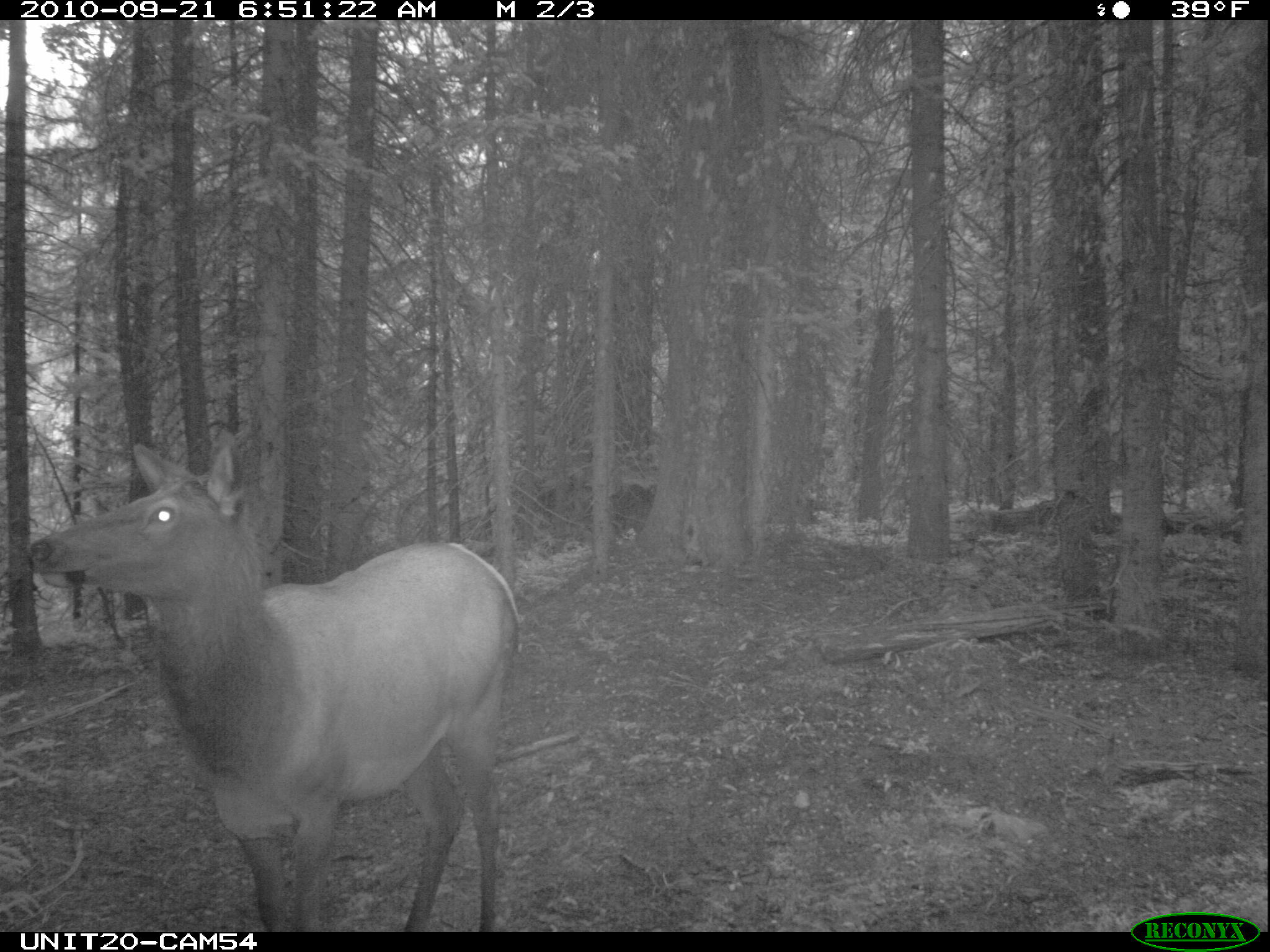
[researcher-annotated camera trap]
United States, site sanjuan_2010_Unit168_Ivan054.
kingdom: Animalia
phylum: Chordata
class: Mammalia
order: Artiodactyla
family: Cervidae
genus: Cervus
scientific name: Cervus elaphus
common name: red deer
Cervus elaphus (red deer).